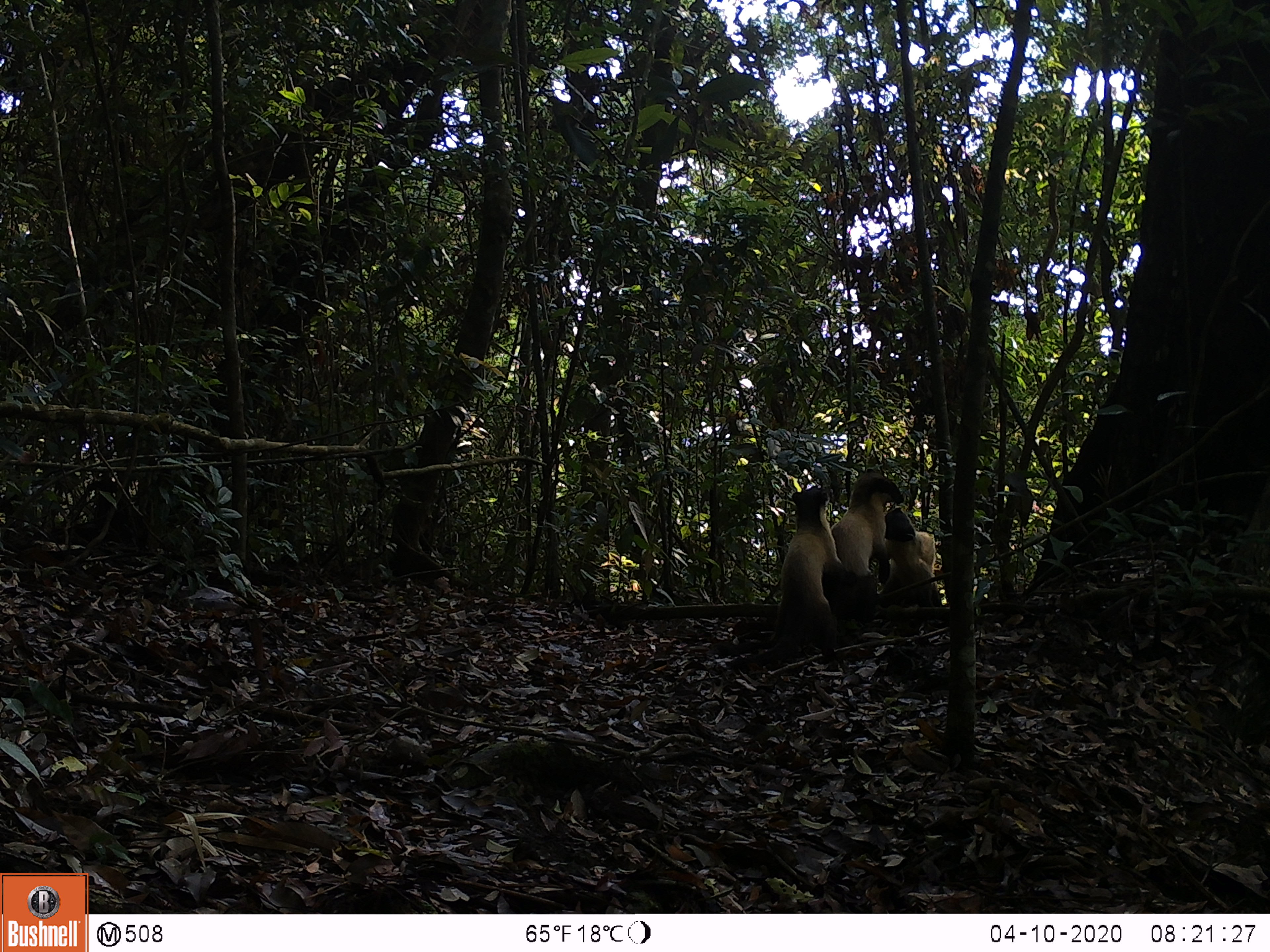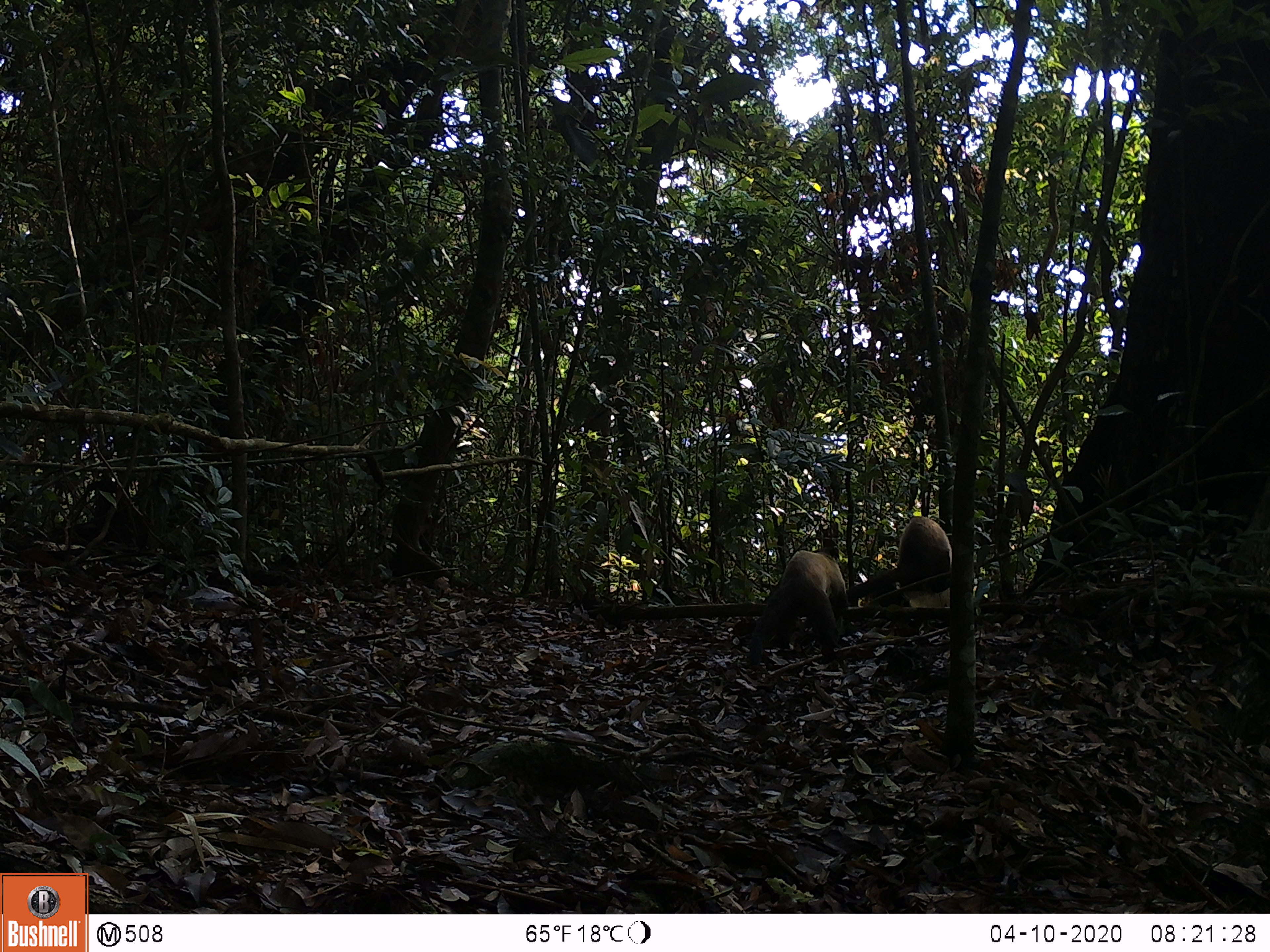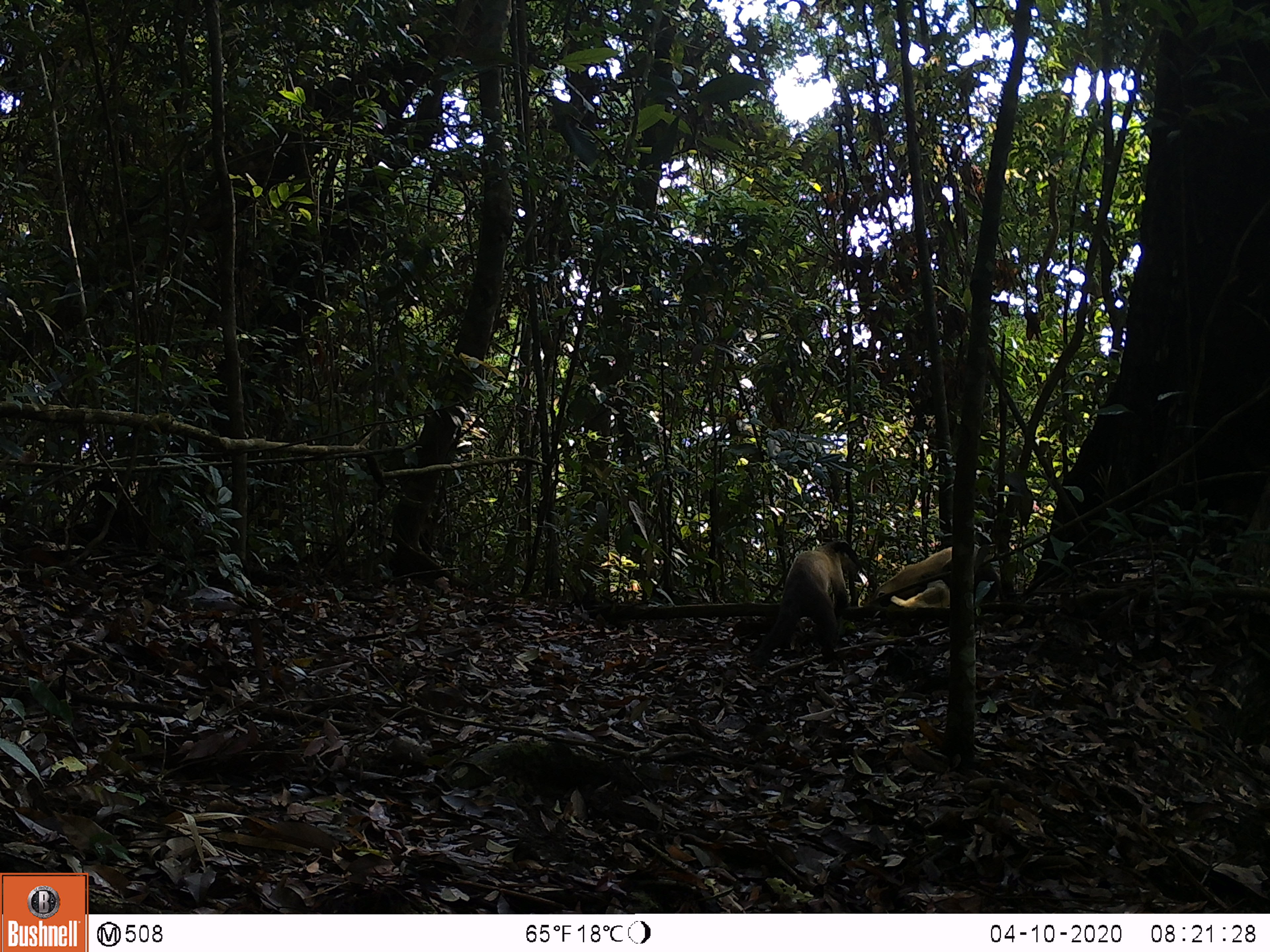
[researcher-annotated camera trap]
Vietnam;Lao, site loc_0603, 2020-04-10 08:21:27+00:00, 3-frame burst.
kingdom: Animalia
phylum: Chordata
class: Mammalia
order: Carnivora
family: Mustelidae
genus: Martes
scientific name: Martes flavigula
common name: yellow-throated marten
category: yellow throated marten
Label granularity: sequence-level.